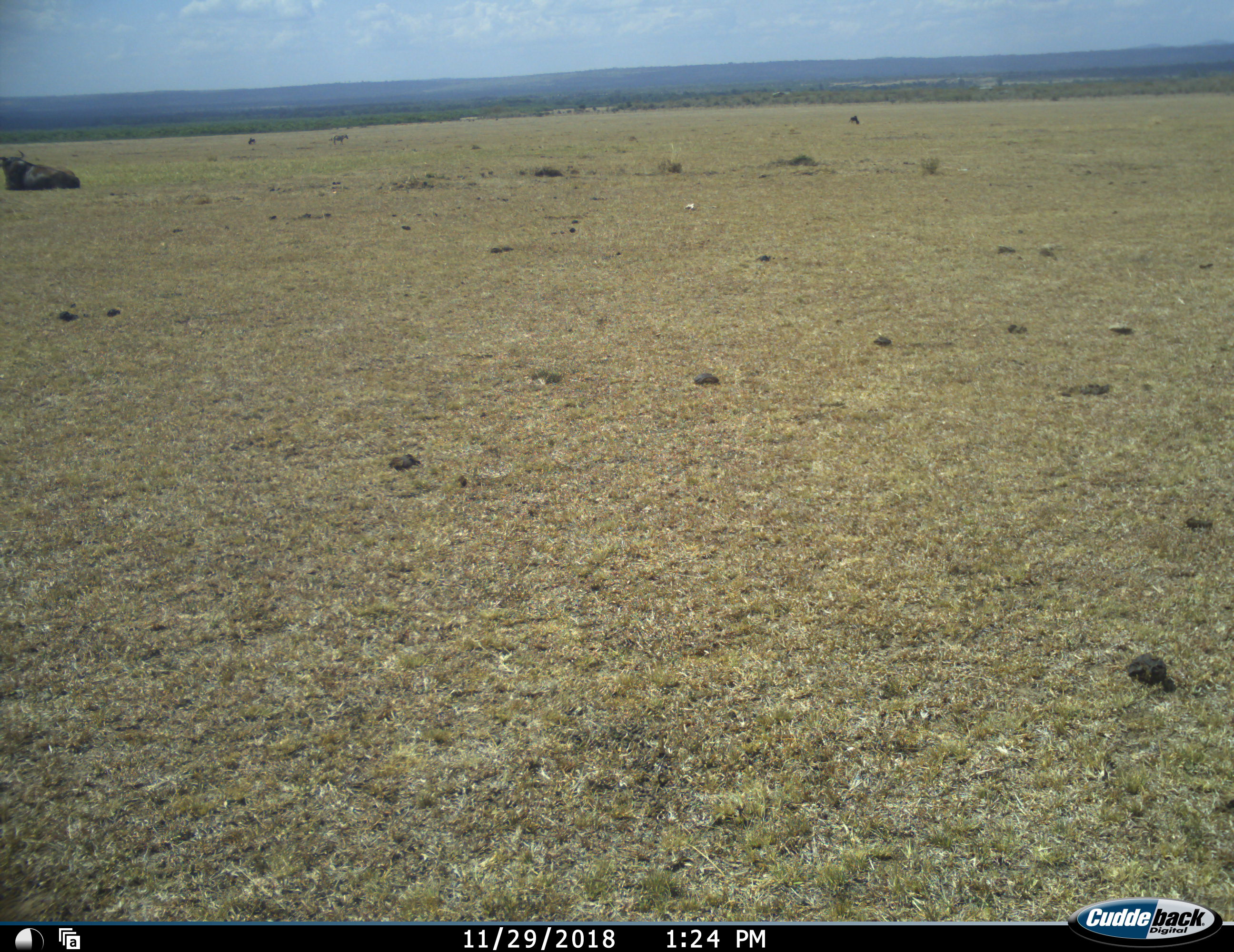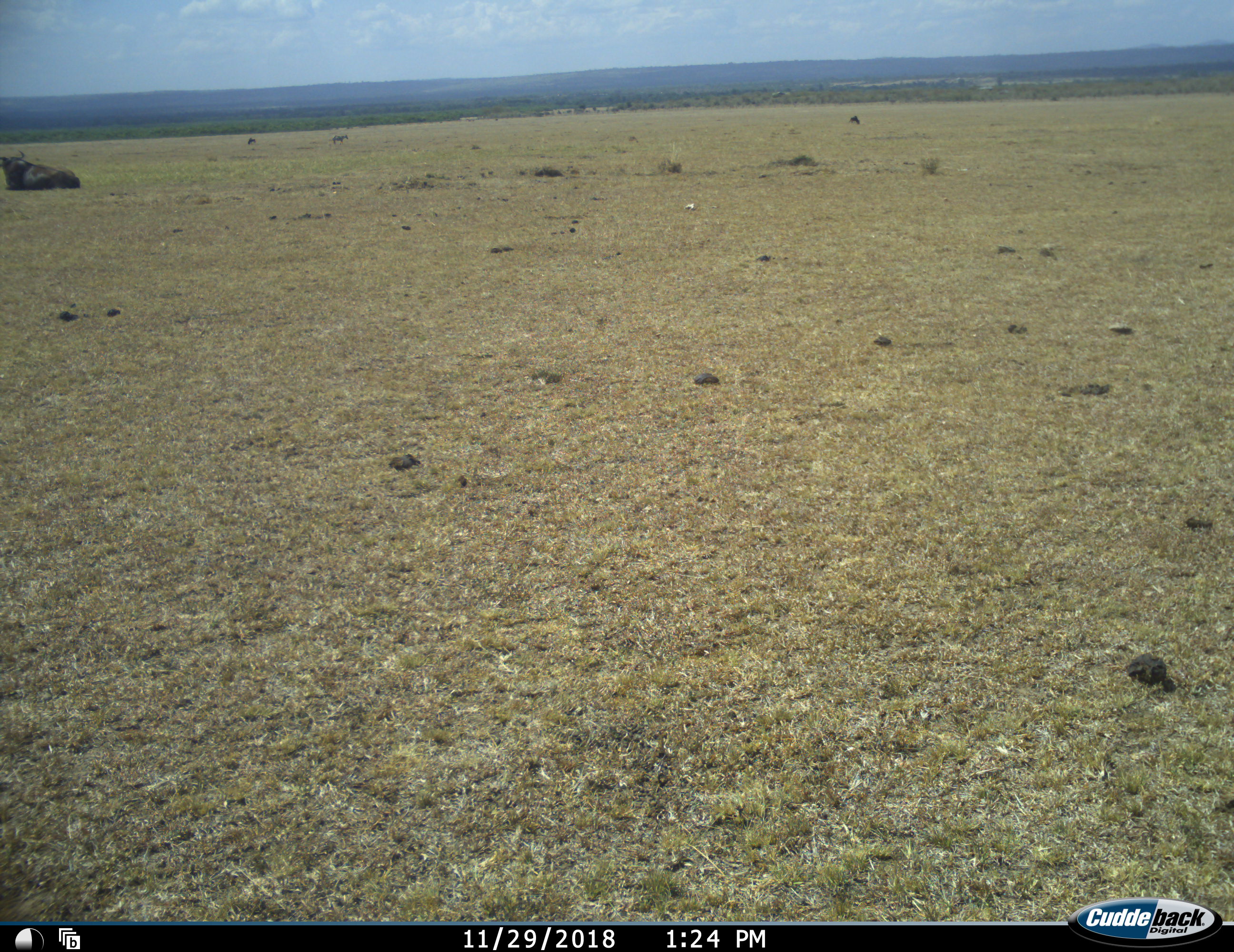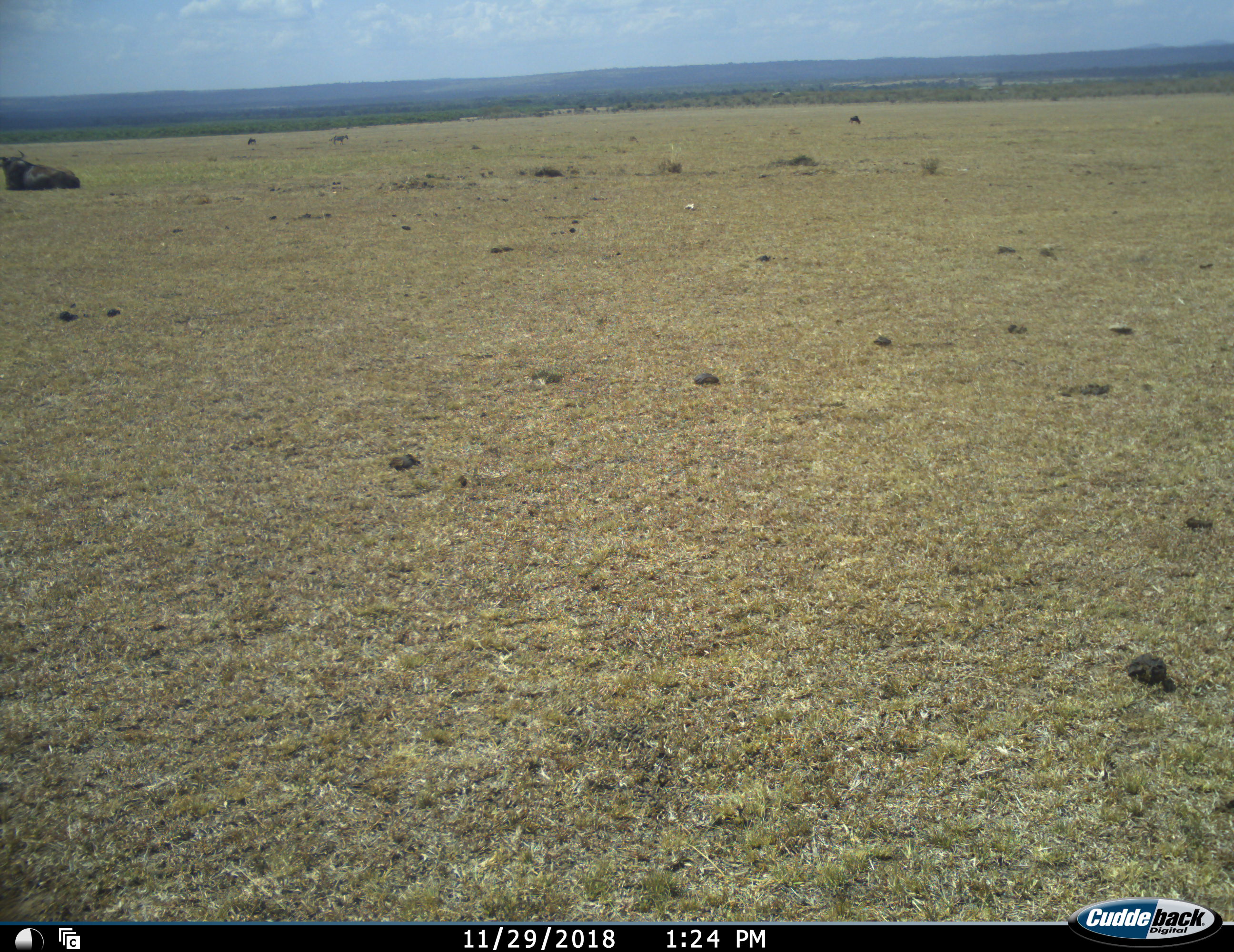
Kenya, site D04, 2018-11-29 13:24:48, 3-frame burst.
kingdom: Animalia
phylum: Chordata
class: Mammalia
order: Artiodactyla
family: Bovidae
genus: Connochaetes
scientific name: Connochaetes taurinus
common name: common wildebeest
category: wildebeest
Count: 3.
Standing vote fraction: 33%.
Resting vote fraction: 83%.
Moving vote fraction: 17%.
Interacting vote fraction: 0%.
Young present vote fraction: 0%.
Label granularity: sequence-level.